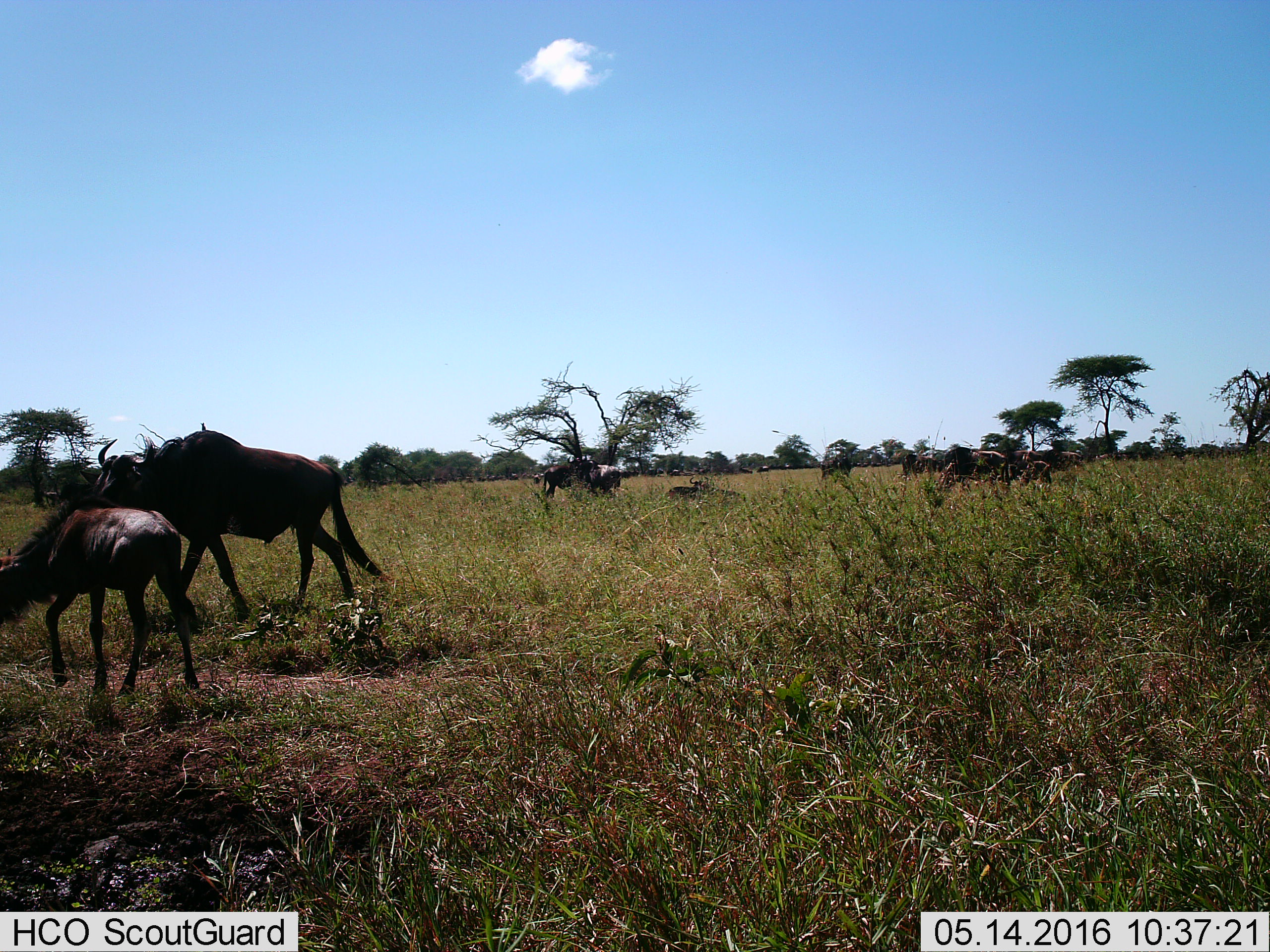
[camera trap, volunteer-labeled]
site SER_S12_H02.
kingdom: Animalia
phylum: Chordata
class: Mammalia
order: Artiodactyla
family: Bovidae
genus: Connochaetes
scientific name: Connochaetes taurinus taurinus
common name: blue wildebeest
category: wildebeestblue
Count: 11-50.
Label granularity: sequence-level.